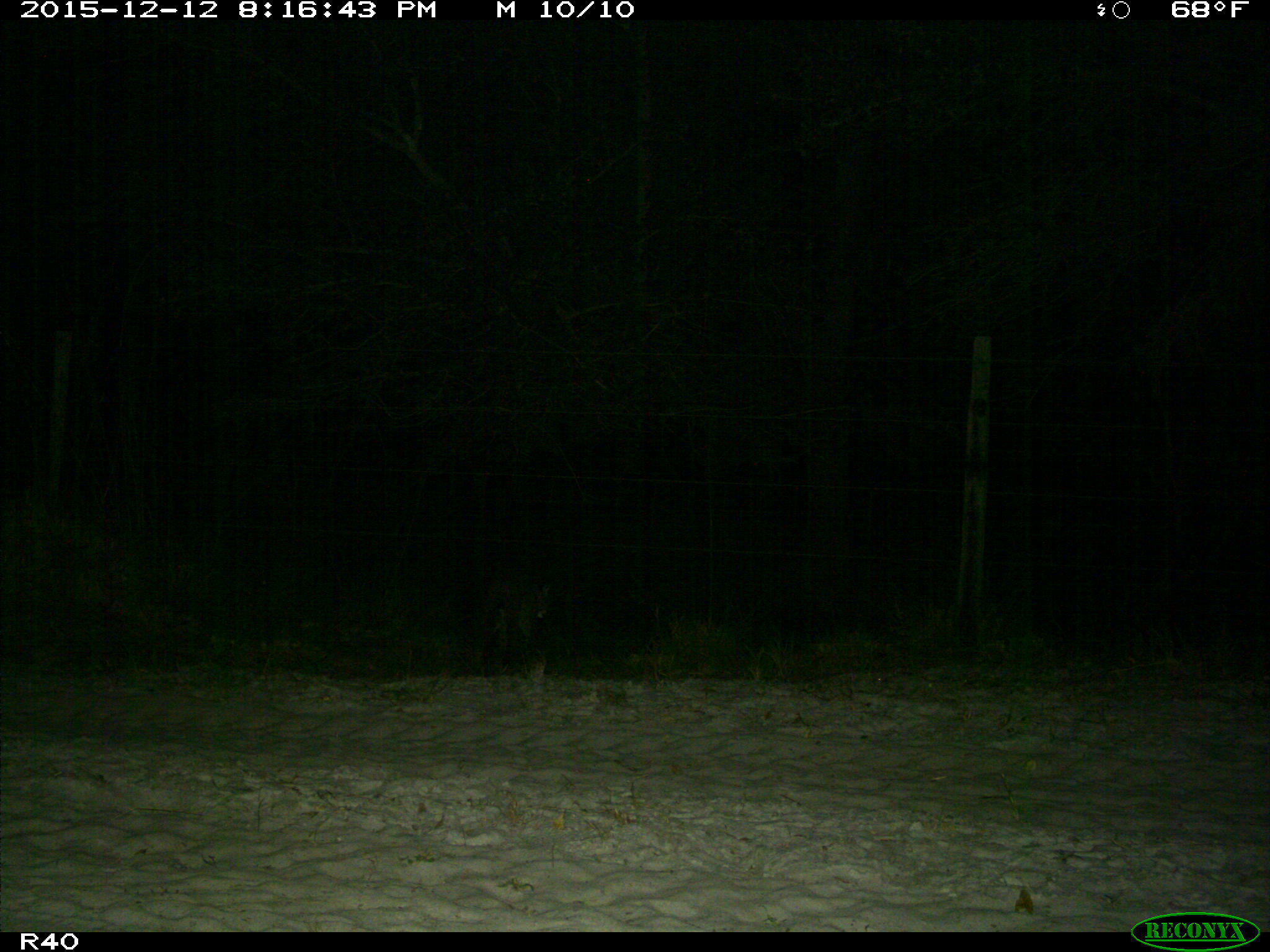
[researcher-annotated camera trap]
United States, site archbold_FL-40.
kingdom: Animalia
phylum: Chordata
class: Mammalia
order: Carnivora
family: Felidae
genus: Lynx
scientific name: Lynx rufus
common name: bobcat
Lynx rufus (bobcat).